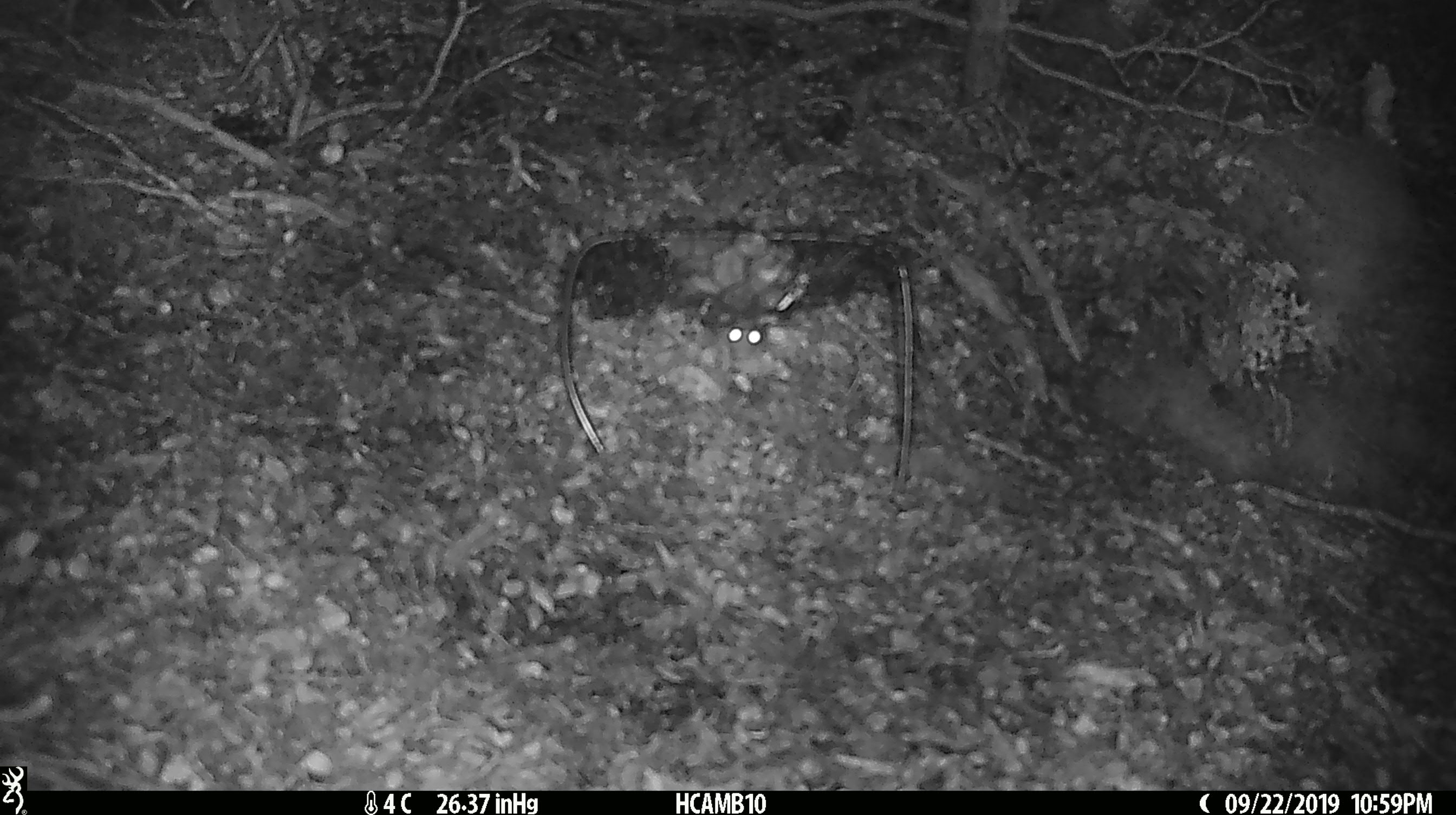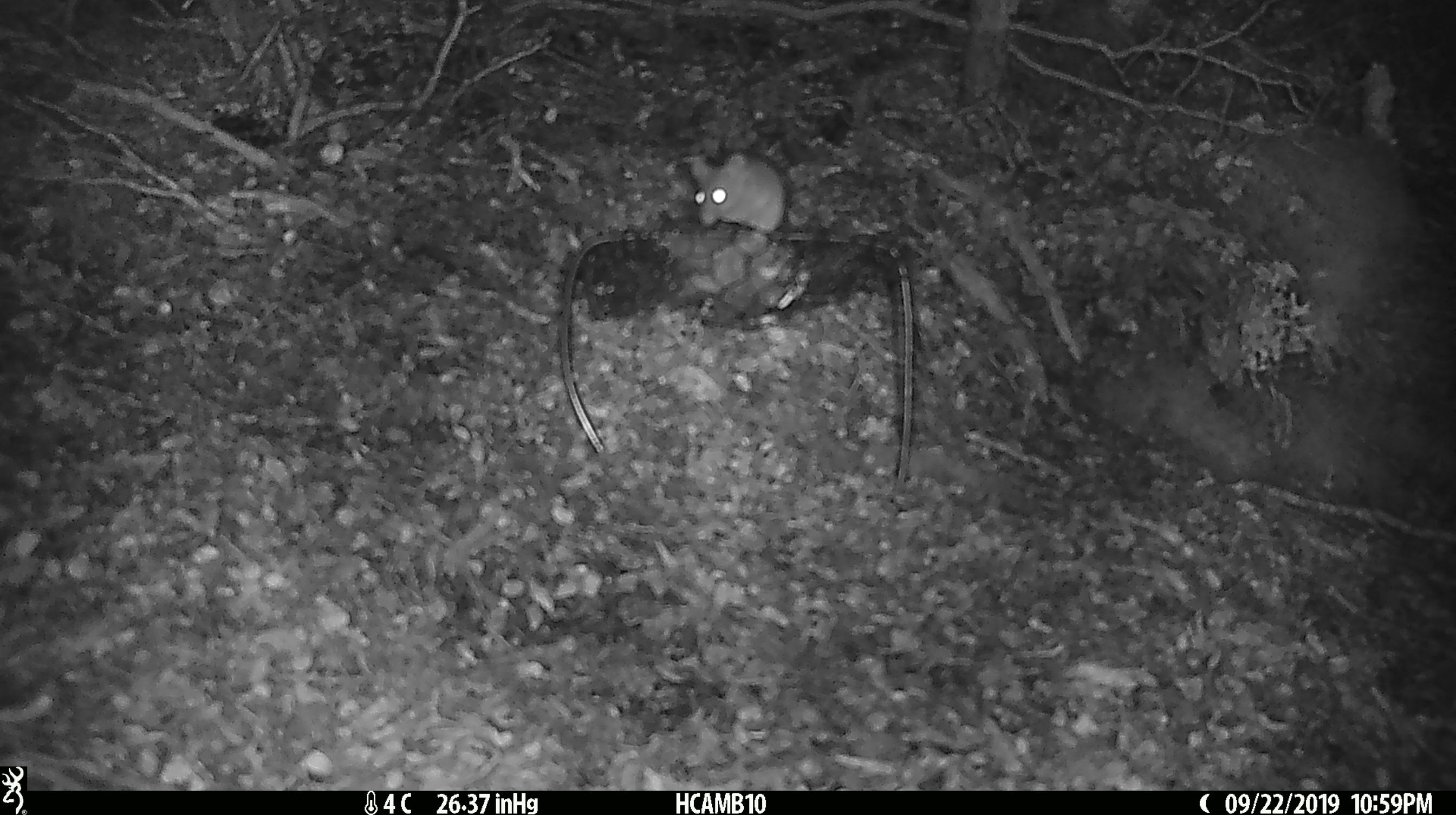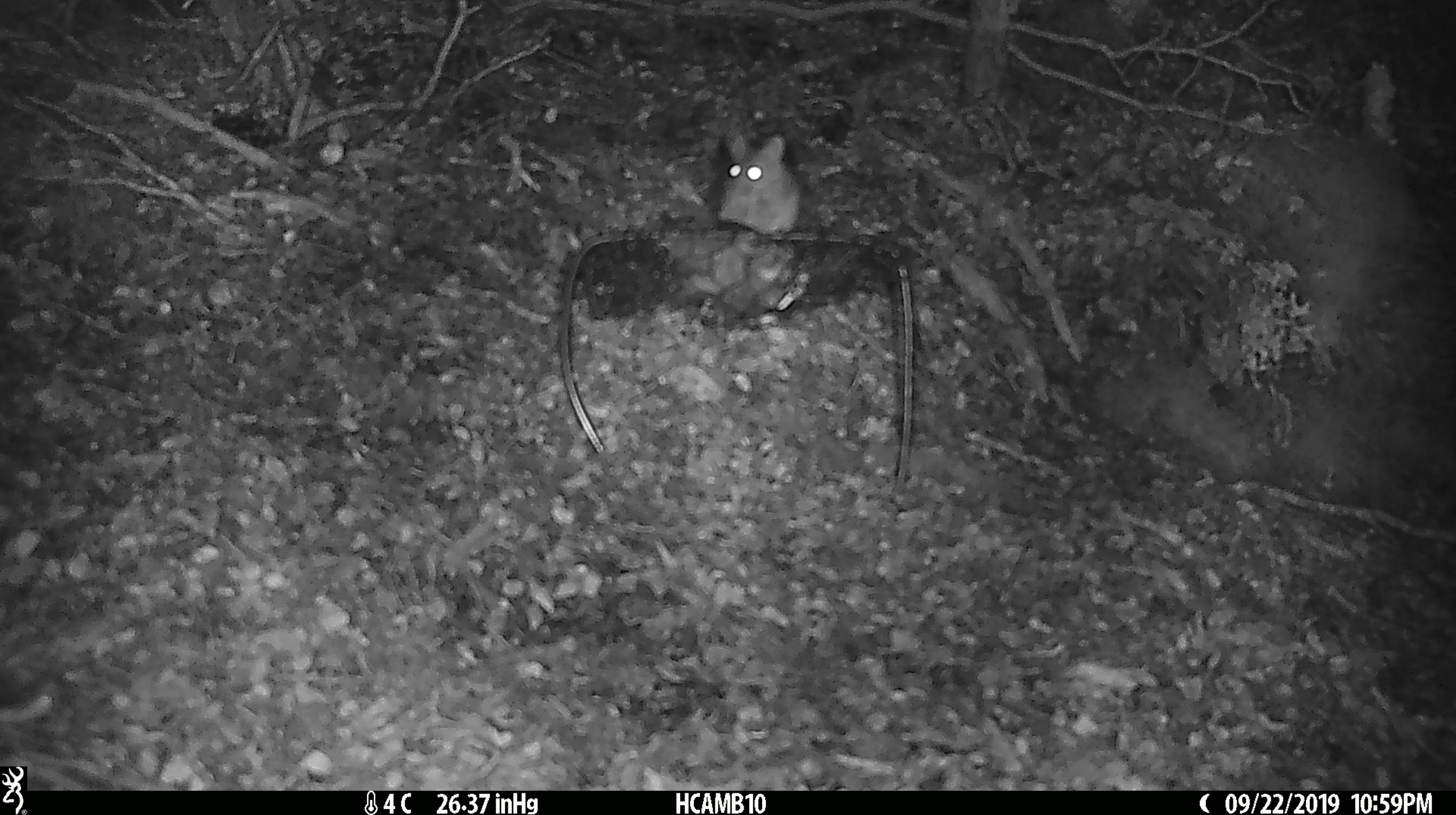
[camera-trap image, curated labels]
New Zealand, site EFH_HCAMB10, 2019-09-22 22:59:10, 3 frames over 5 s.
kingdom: Animalia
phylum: Chordata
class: Mammalia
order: Rodentia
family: Muridae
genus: Mus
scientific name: Mus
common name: mouse